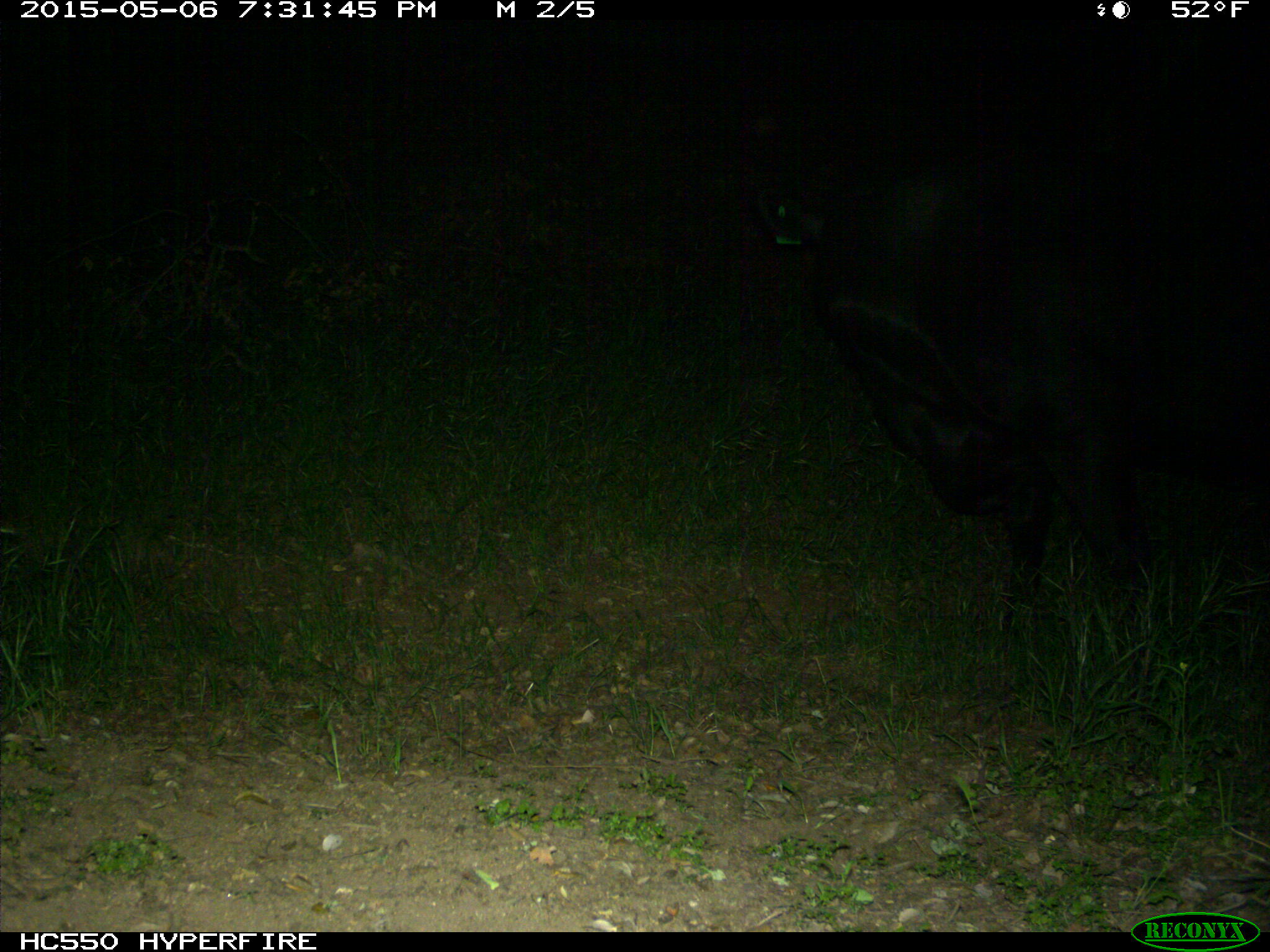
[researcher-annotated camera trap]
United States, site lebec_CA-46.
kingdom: Animalia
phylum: Chordata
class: Mammalia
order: Artiodactyla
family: Bovidae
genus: Bos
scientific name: Bos taurus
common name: domestic cow